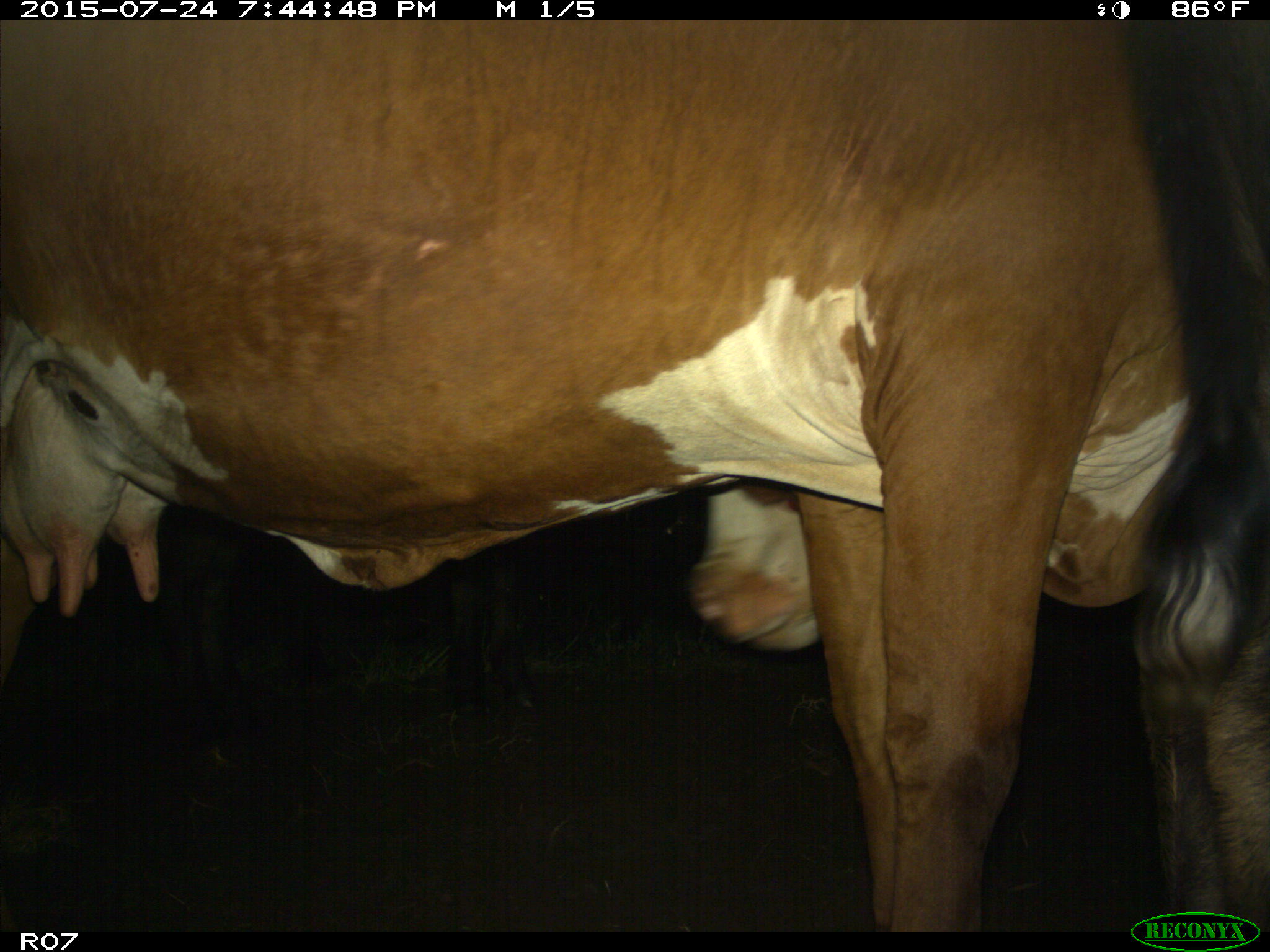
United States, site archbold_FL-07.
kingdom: Animalia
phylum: Chordata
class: Mammalia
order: Artiodactyla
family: Bovidae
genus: Bos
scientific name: Bos taurus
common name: domestic cow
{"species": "Bos taurus (domestic cow)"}